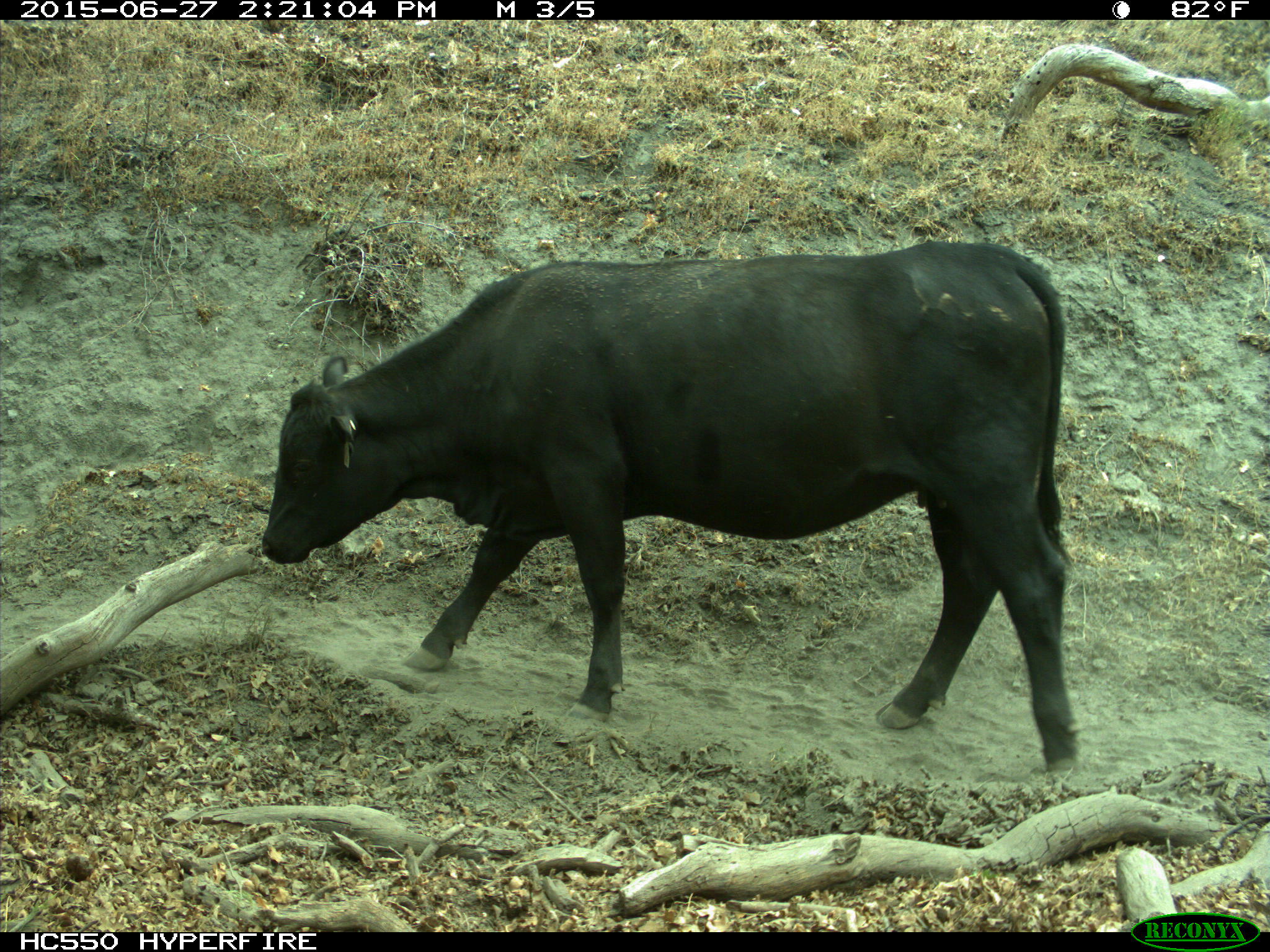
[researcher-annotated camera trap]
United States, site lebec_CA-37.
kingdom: Animalia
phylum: Chordata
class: Mammalia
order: Artiodactyla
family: Bovidae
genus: Bos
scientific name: Bos taurus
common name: domestic cow